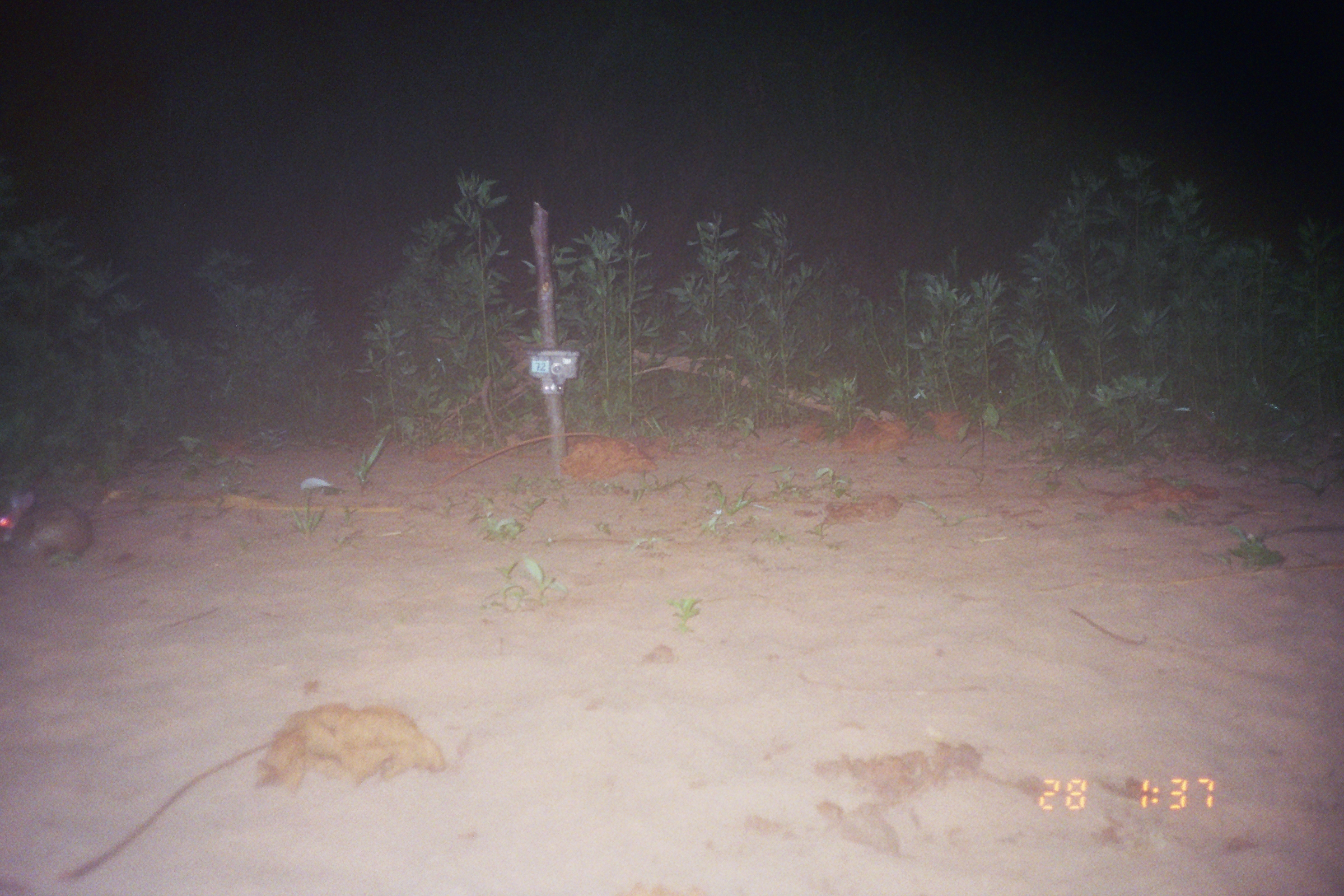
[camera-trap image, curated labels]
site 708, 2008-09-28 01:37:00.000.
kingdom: Animalia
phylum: Chordata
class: Mammalia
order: Lagomorpha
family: Leporidae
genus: Sylvilagus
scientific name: Sylvilagus brasiliensis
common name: tapeti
Sylvilagus brasiliensis (tapeti).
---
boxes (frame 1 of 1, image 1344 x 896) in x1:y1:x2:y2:
sylvilagus brasiliensis: 0:491:94:565